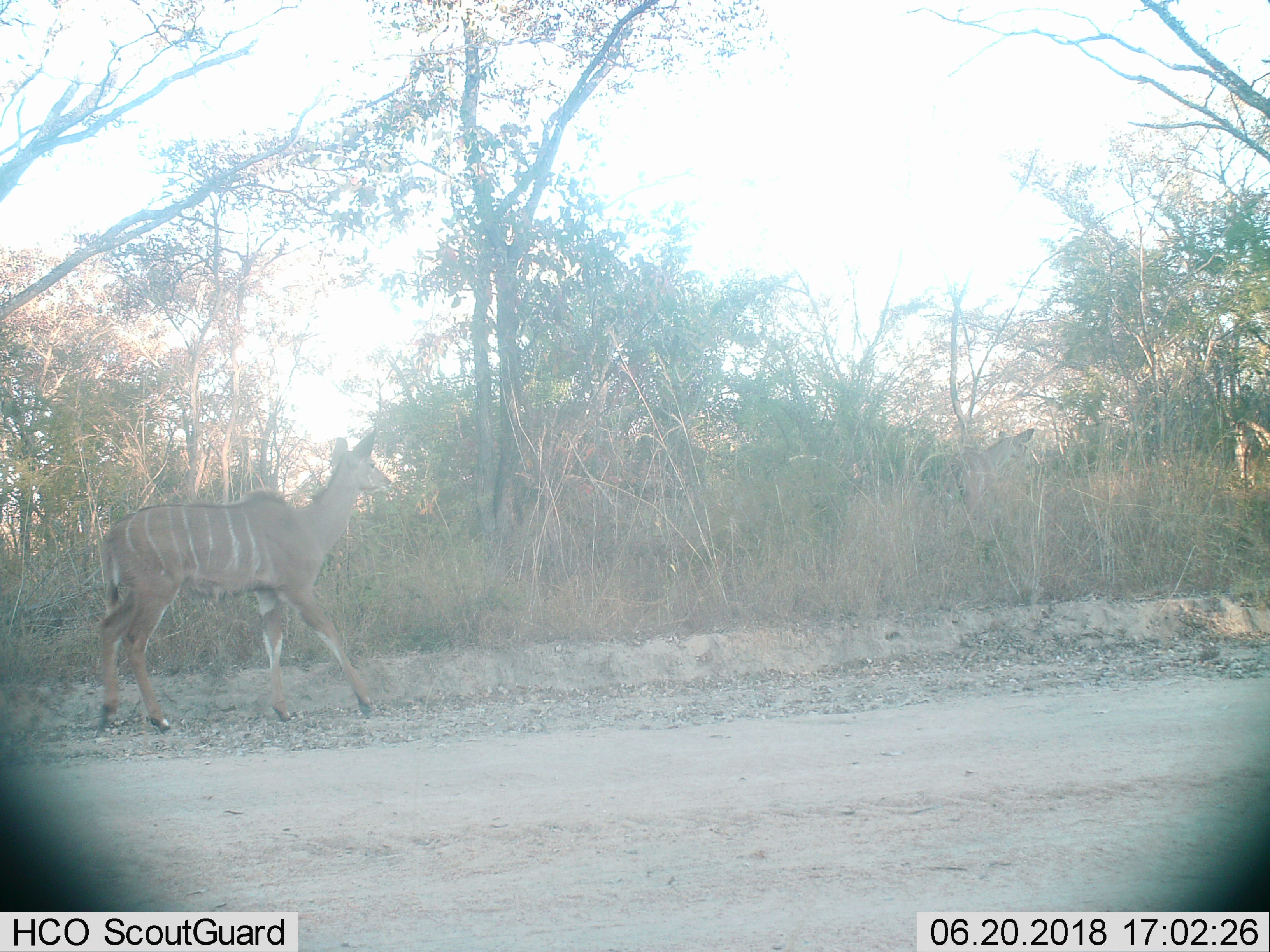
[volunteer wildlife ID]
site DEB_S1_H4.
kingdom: Animalia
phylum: Chordata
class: Mammalia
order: Artiodactyla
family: Bovidae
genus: Tragelaphus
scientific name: Tragelaphus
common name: kudu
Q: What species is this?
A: Kudu (Tragelaphus).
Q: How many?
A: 2.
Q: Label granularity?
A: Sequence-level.